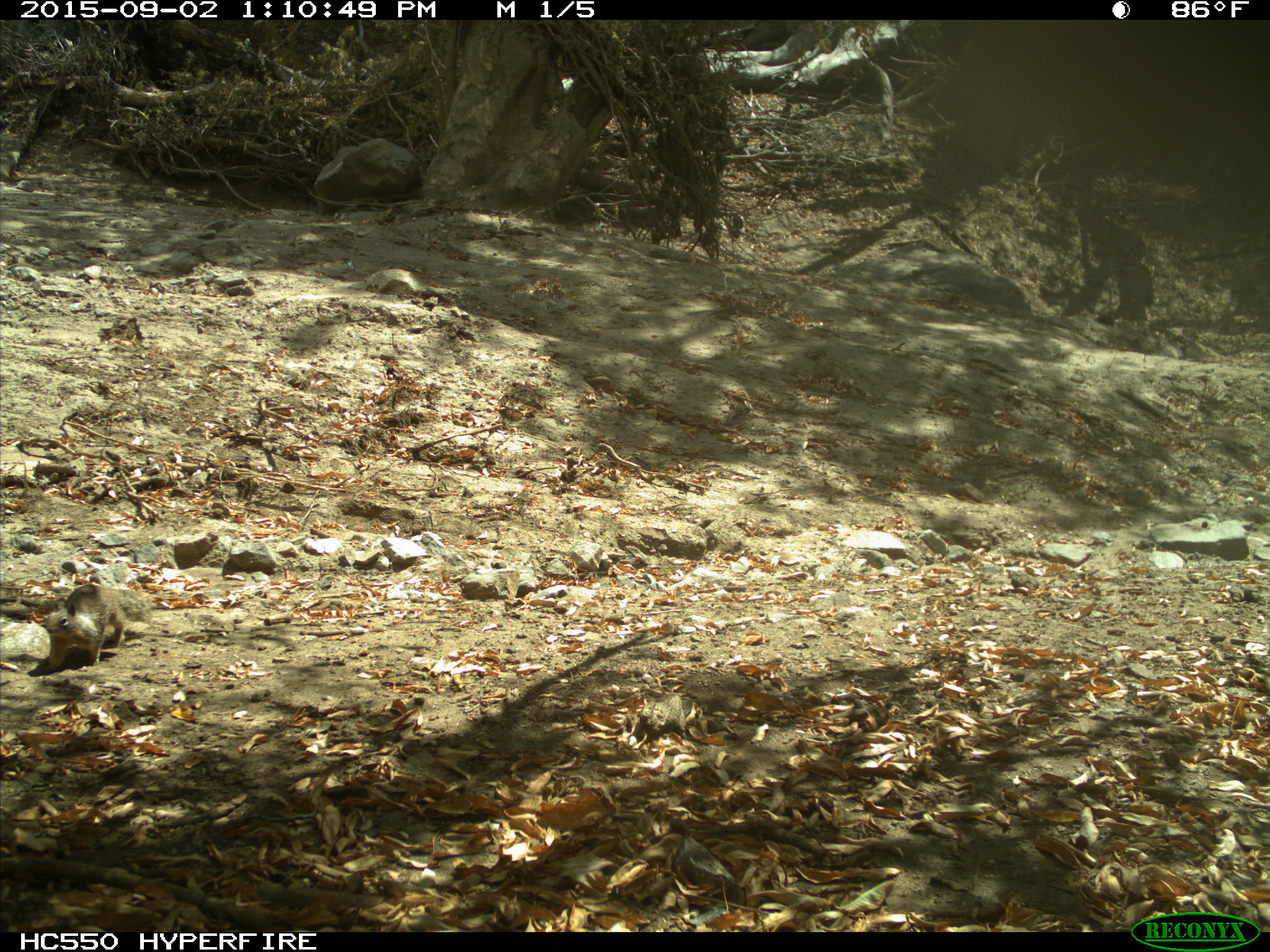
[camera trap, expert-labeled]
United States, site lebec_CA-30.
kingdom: Animalia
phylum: Chordata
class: Mammalia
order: Rodentia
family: Sciuridae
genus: Otospermophilus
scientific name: Otospermophilus beecheyi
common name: california ground squirrel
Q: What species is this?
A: Otospermophilus beecheyi (california ground squirrel).